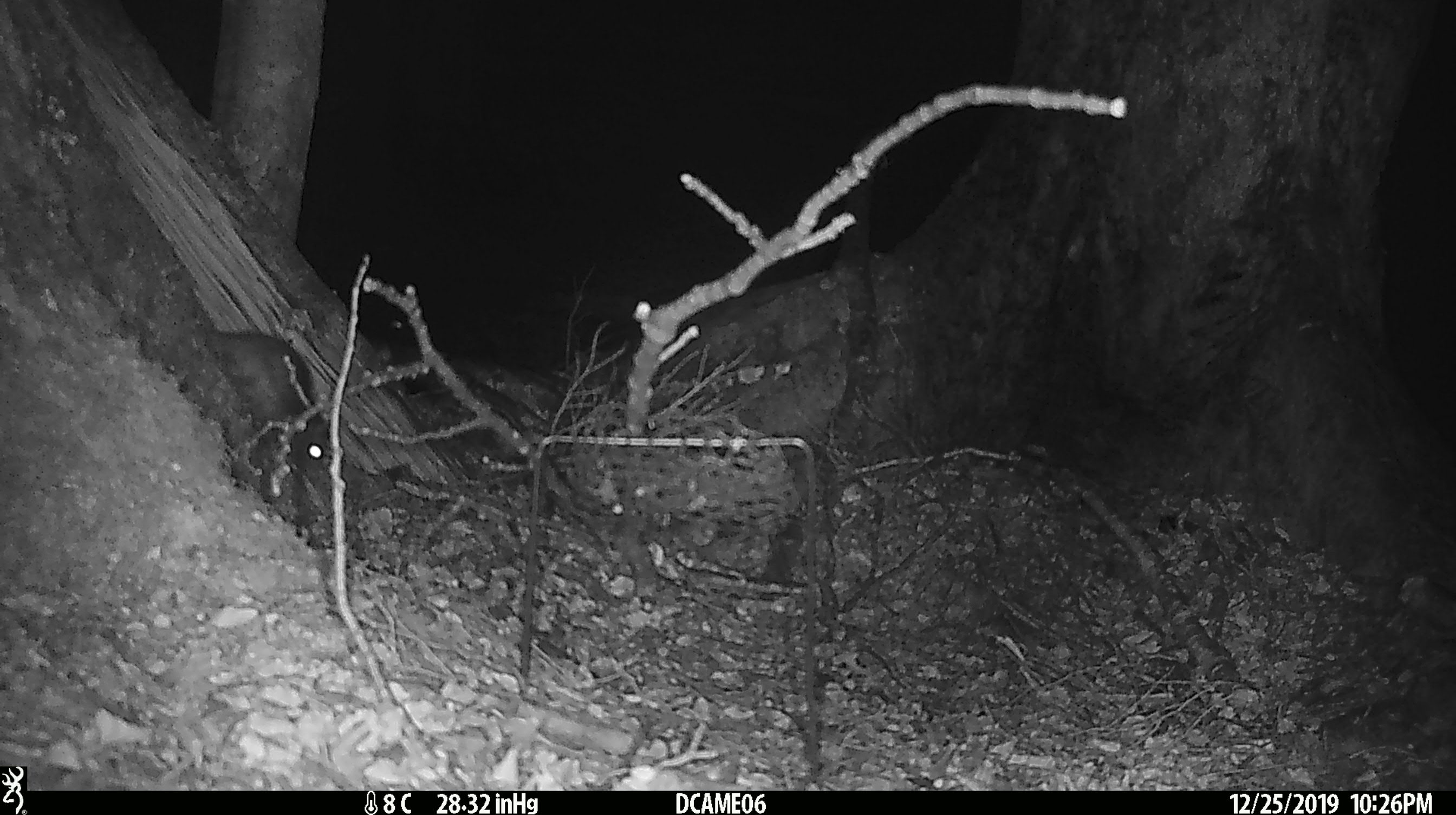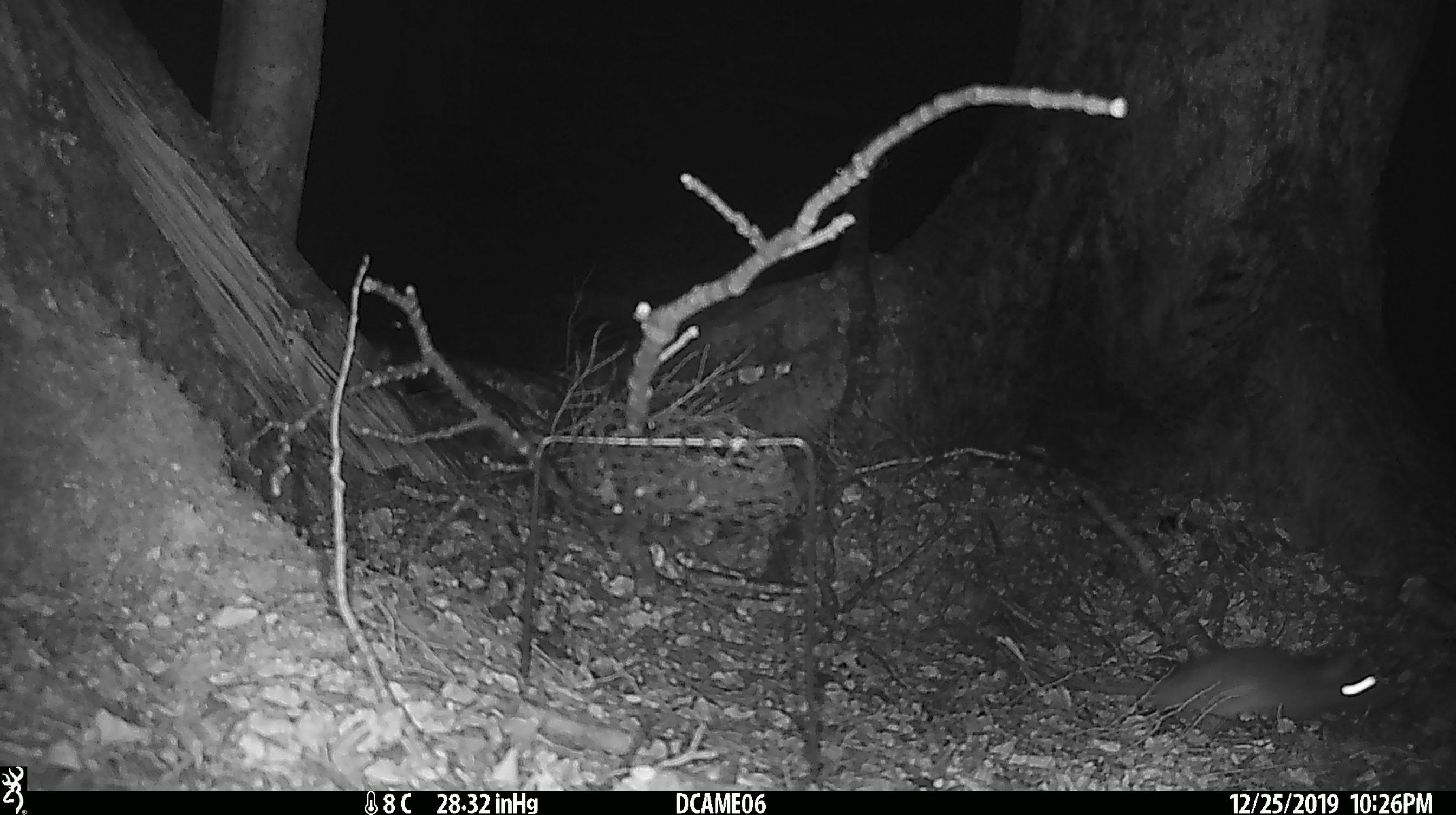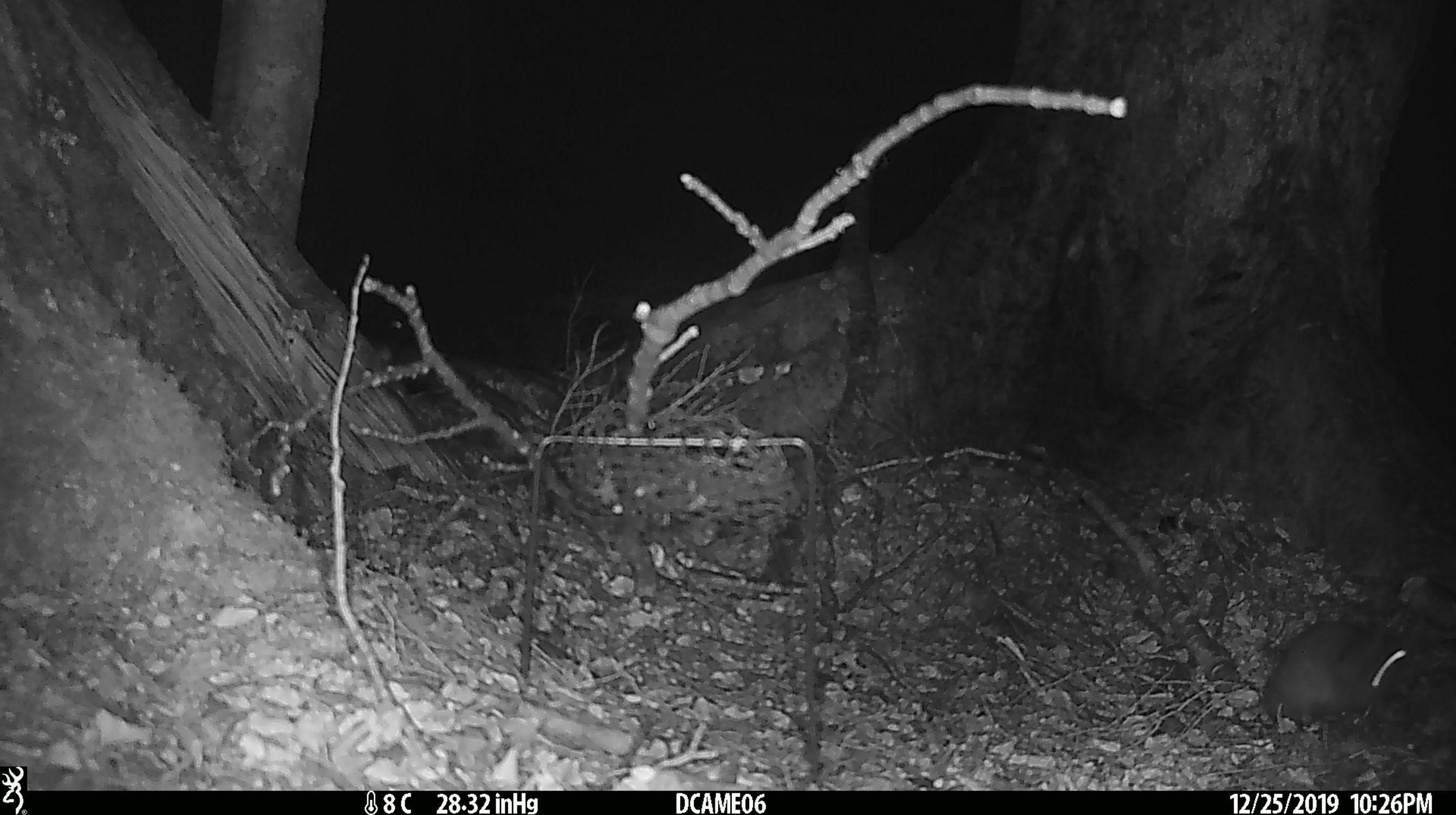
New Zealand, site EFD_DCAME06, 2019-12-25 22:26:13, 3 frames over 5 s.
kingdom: Animalia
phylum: Chordata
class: Mammalia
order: Rodentia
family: Muridae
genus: Rattus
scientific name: Rattus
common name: rat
Rat (Rattus).